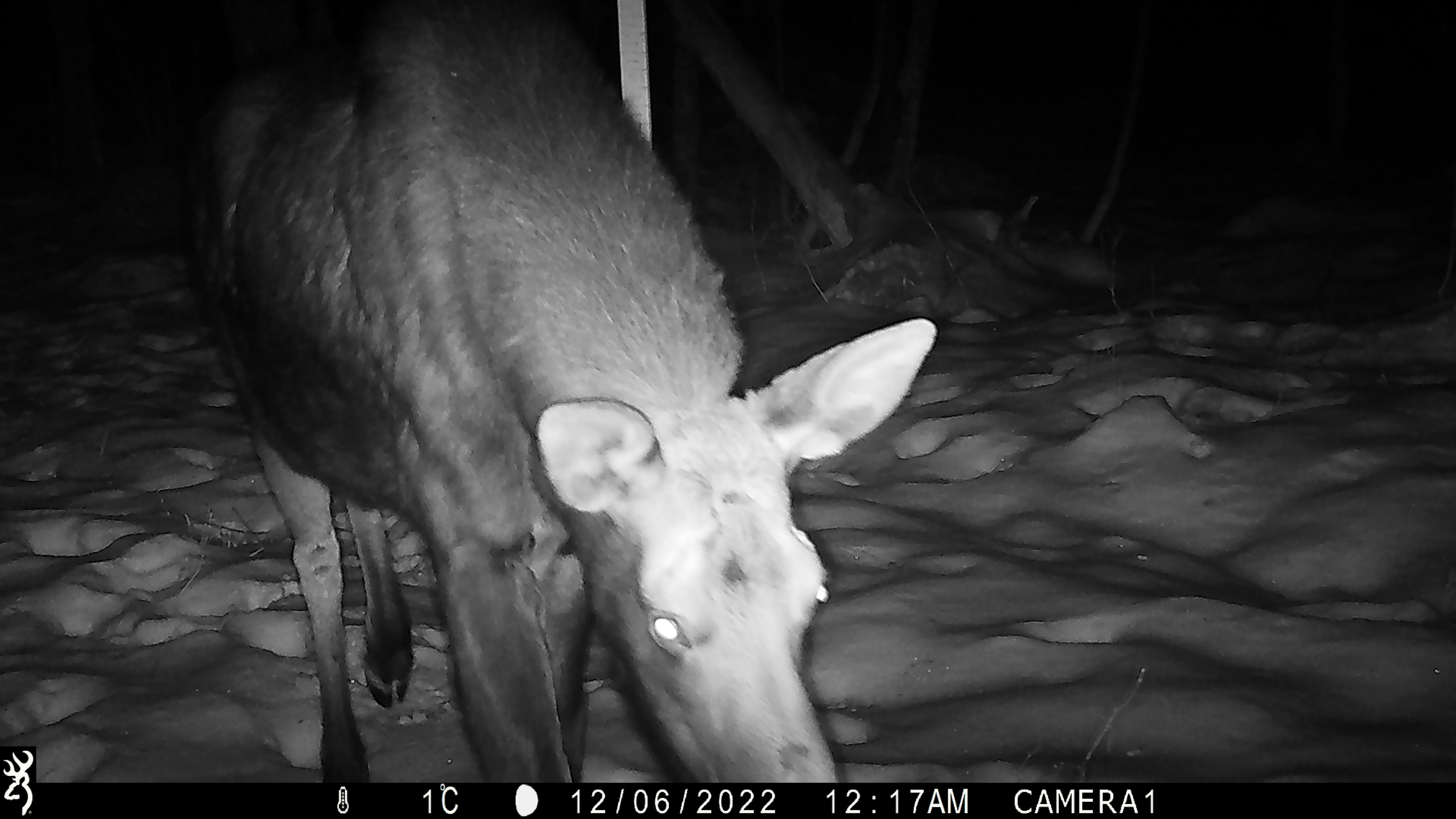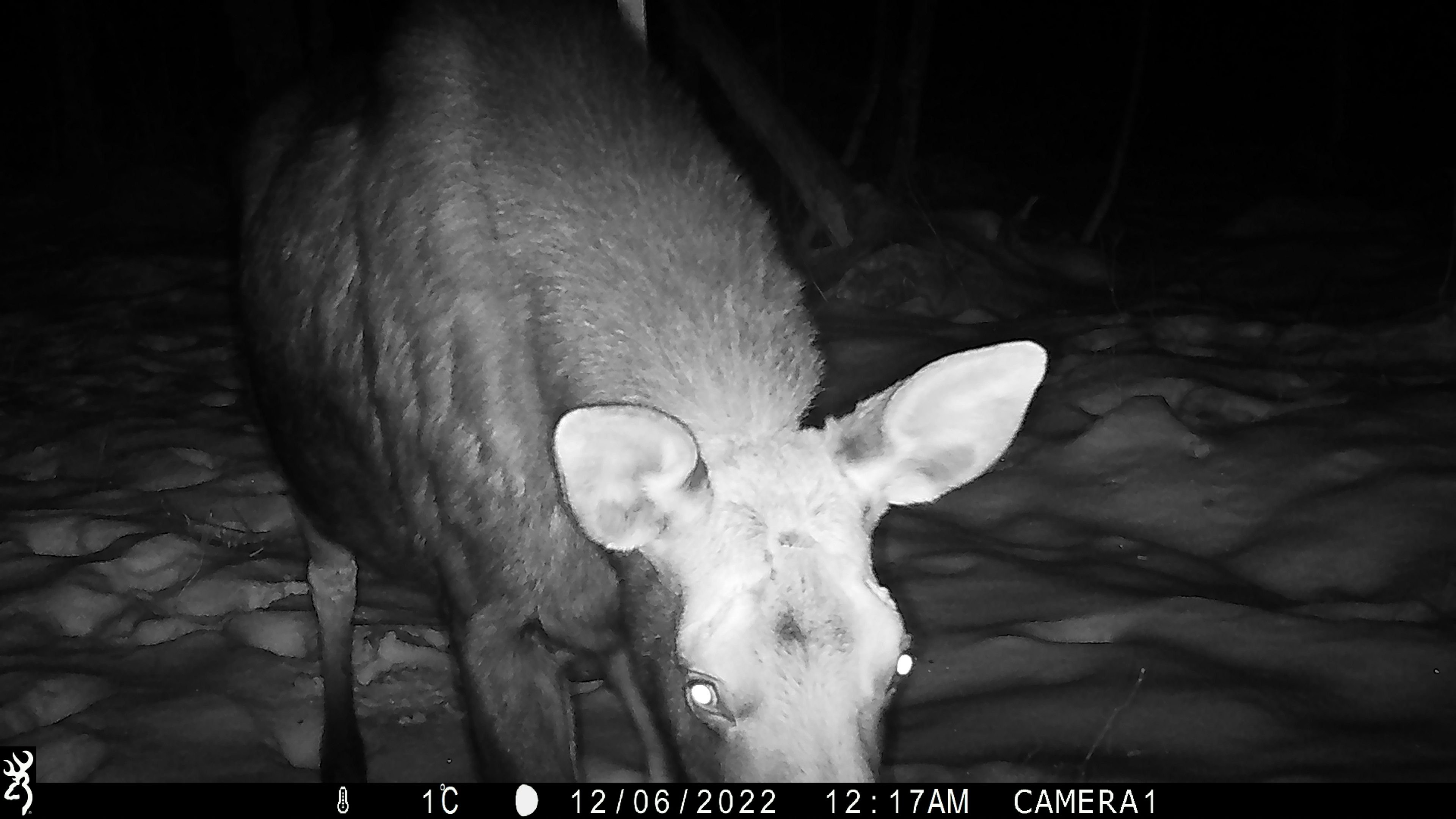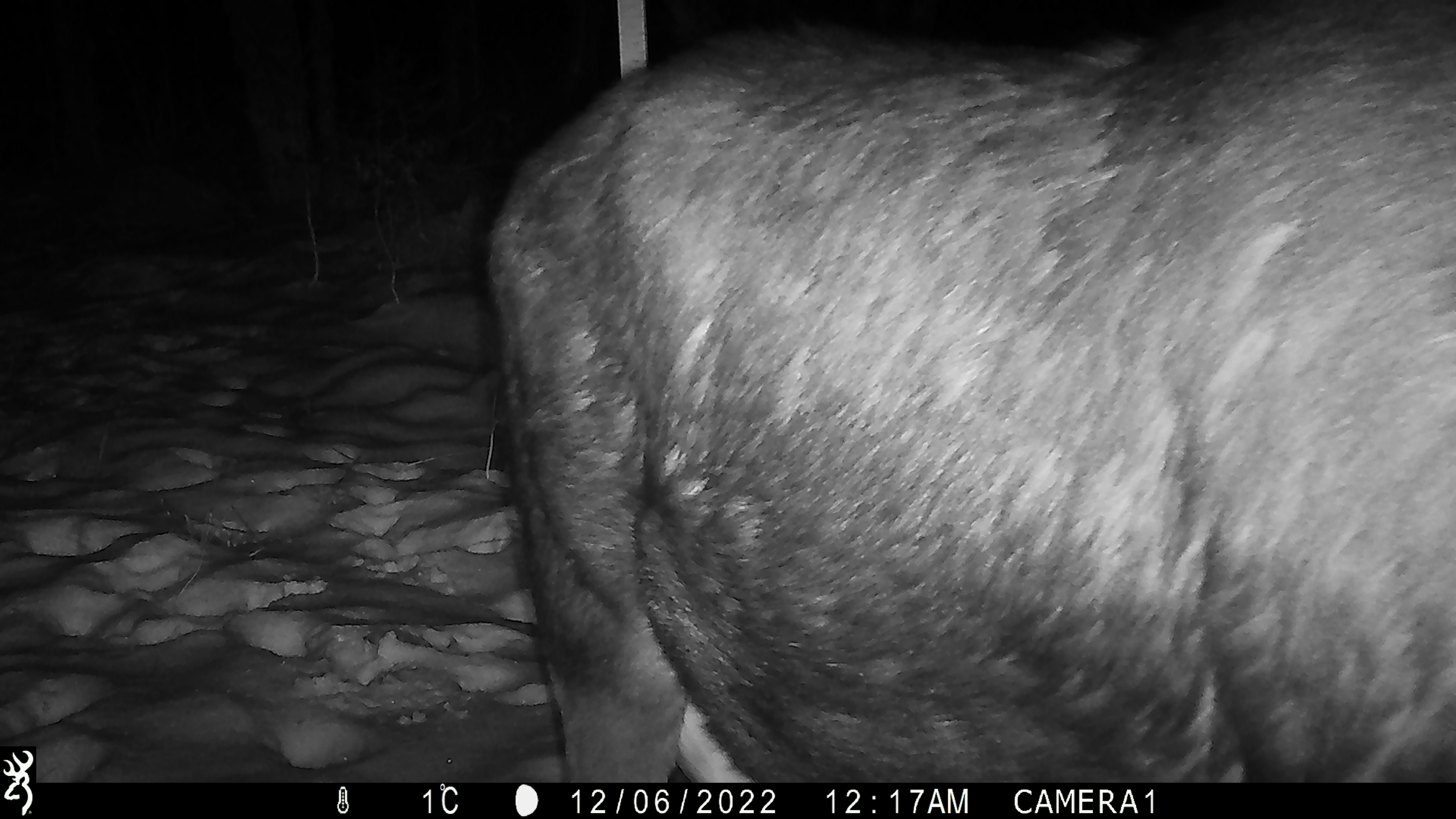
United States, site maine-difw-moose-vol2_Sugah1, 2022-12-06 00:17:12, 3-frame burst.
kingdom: Animalia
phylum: Chordata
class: Mammalia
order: Artiodactyla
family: Cervidae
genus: Alces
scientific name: Alces alces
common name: moose